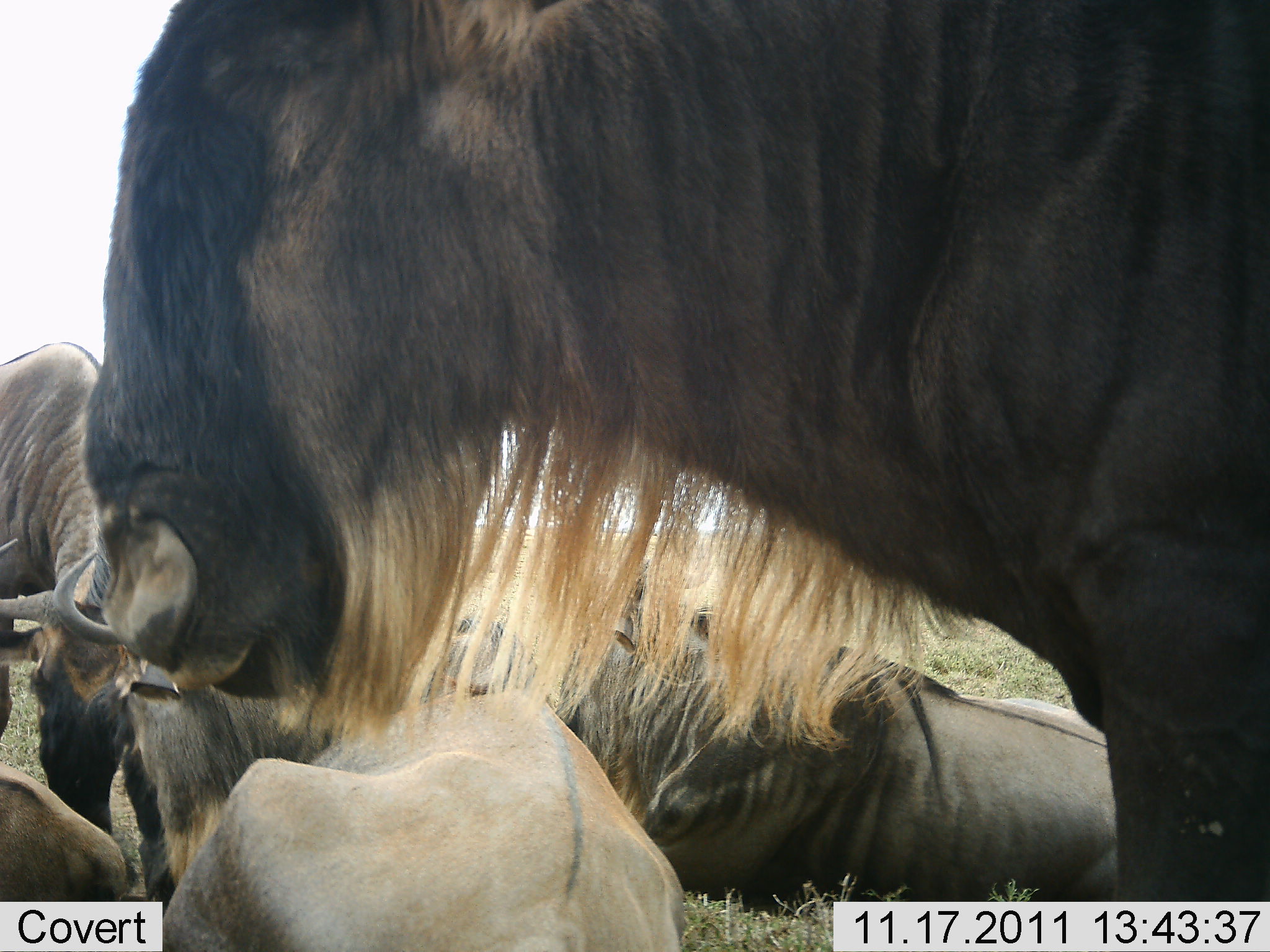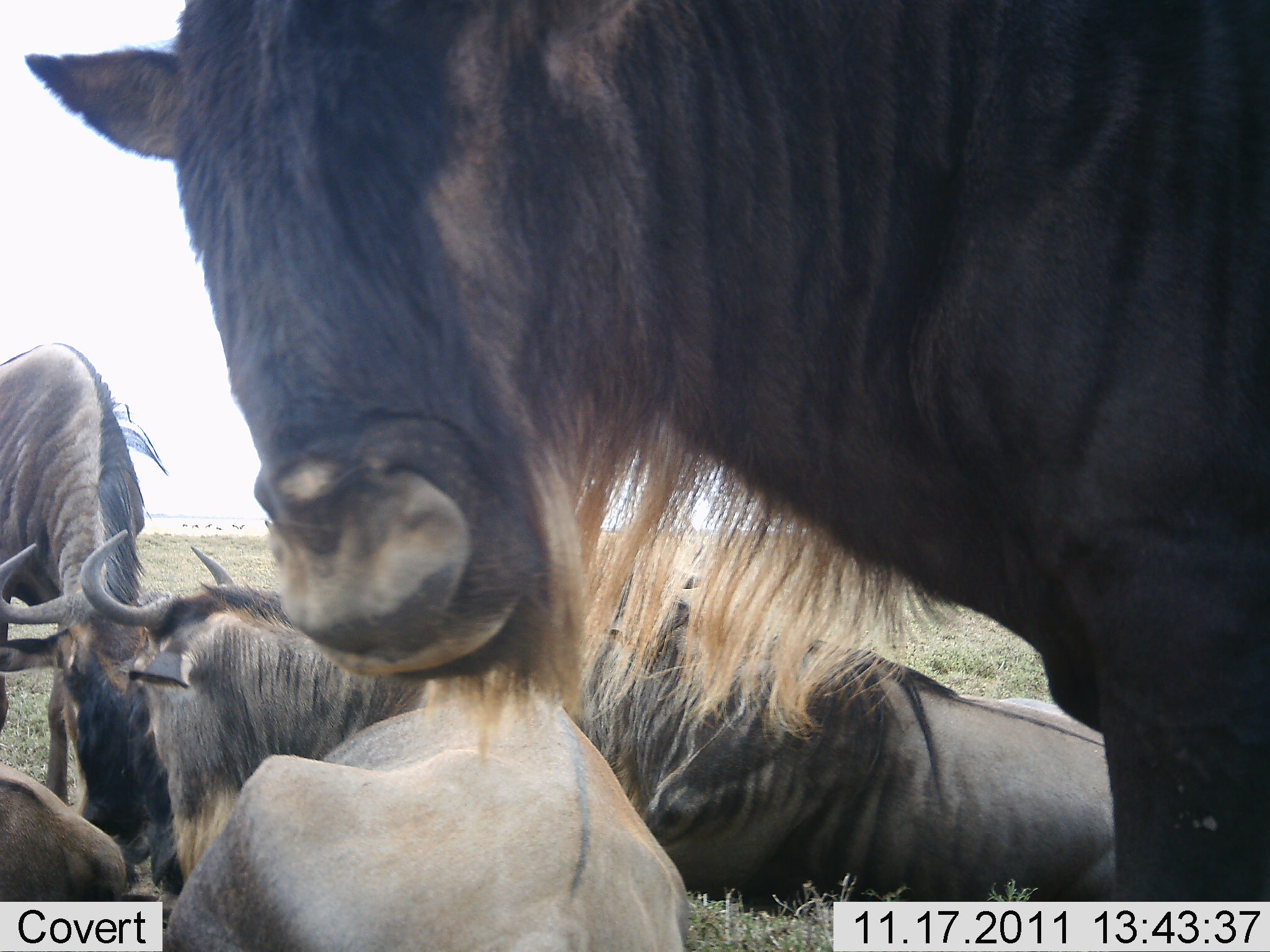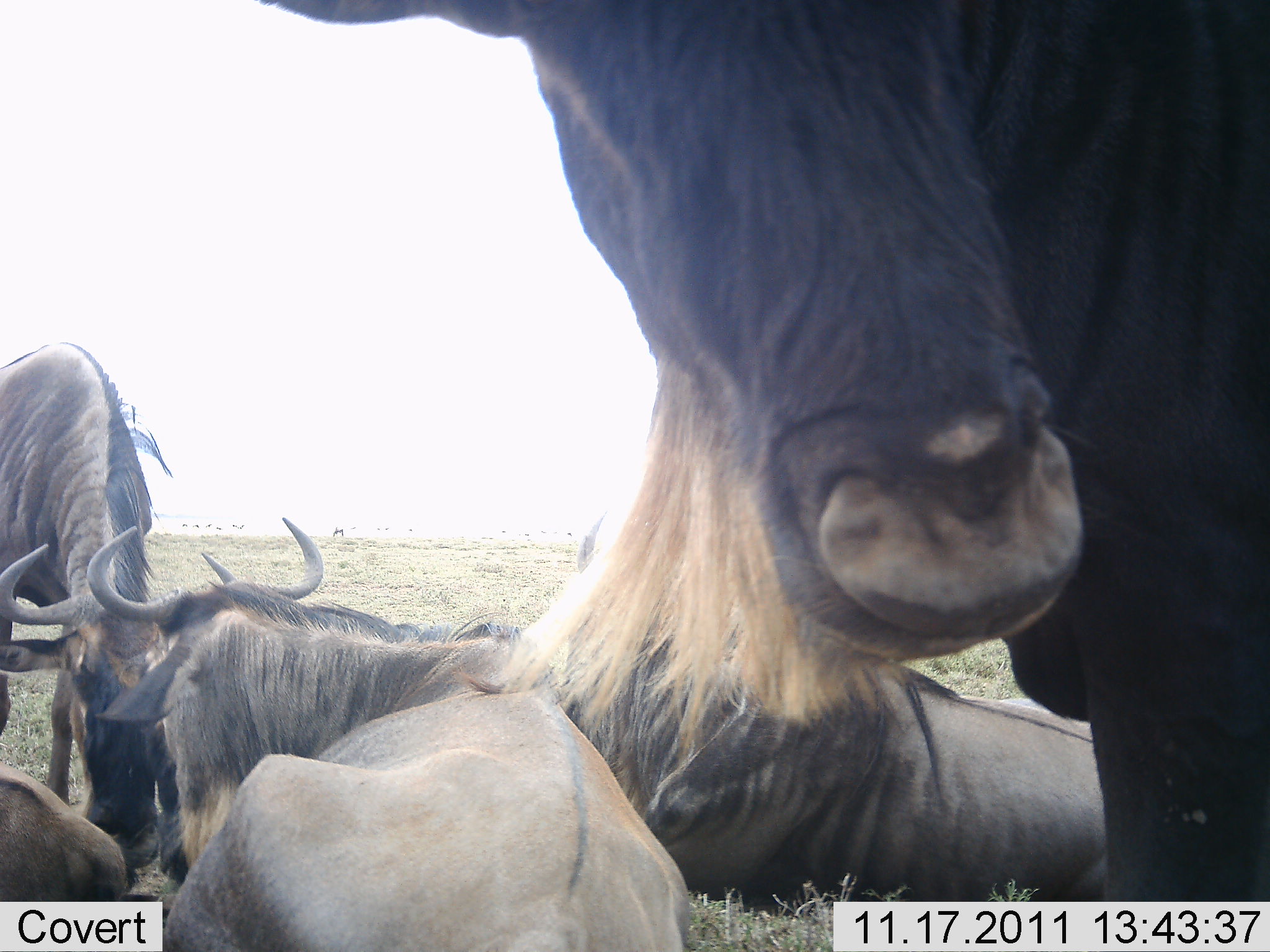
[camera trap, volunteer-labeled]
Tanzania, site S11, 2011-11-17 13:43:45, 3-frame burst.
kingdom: Animalia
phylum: Chordata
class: Mammalia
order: Artiodactyla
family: Bovidae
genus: Connochaetes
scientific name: Connochaetes taurinus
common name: blue wildebeest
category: wildebeest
Wildebeest (blue wildebeest) (Connochaetes taurinus), count 5. Behavior (volunteer vote fractions): standing 50%, resting 92%, moving 8%, interacting 58%. Young present (vote fraction): 0%. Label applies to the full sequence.